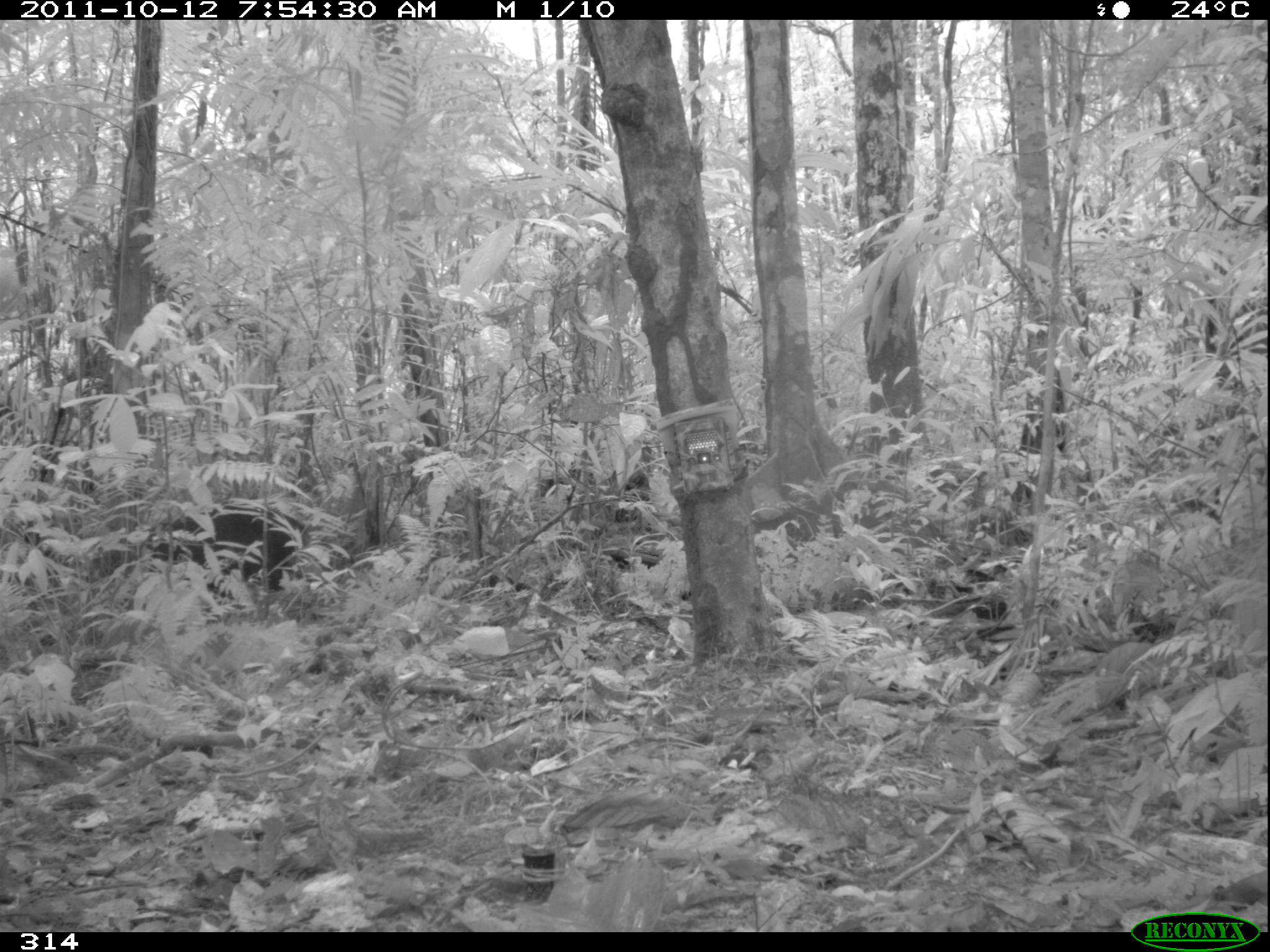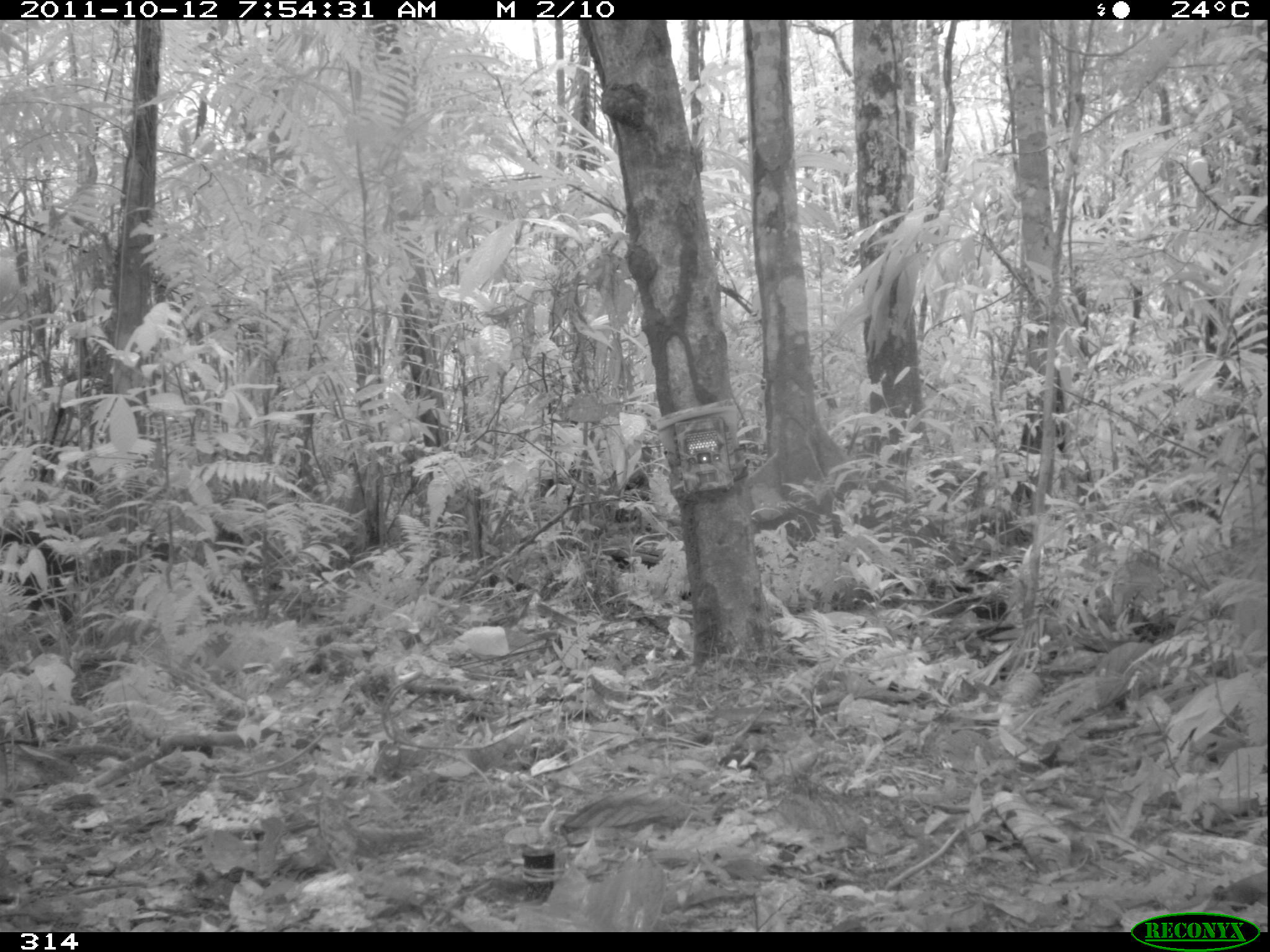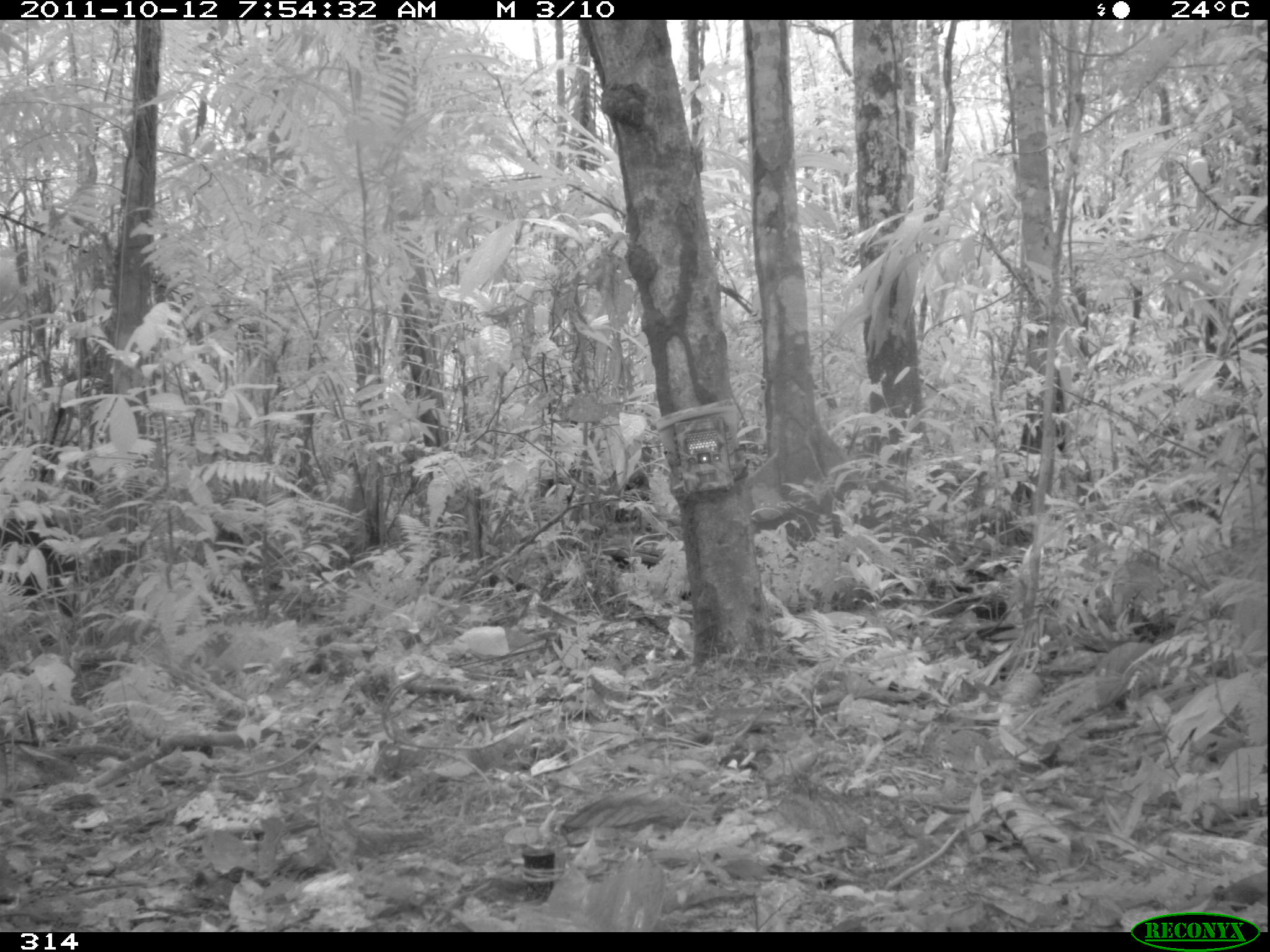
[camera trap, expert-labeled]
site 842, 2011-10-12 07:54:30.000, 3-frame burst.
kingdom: Animalia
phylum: Chordata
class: Mammalia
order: Artiodactyla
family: Tayassuidae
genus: Tayassu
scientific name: Tayassu pecari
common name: white-lipped peccary